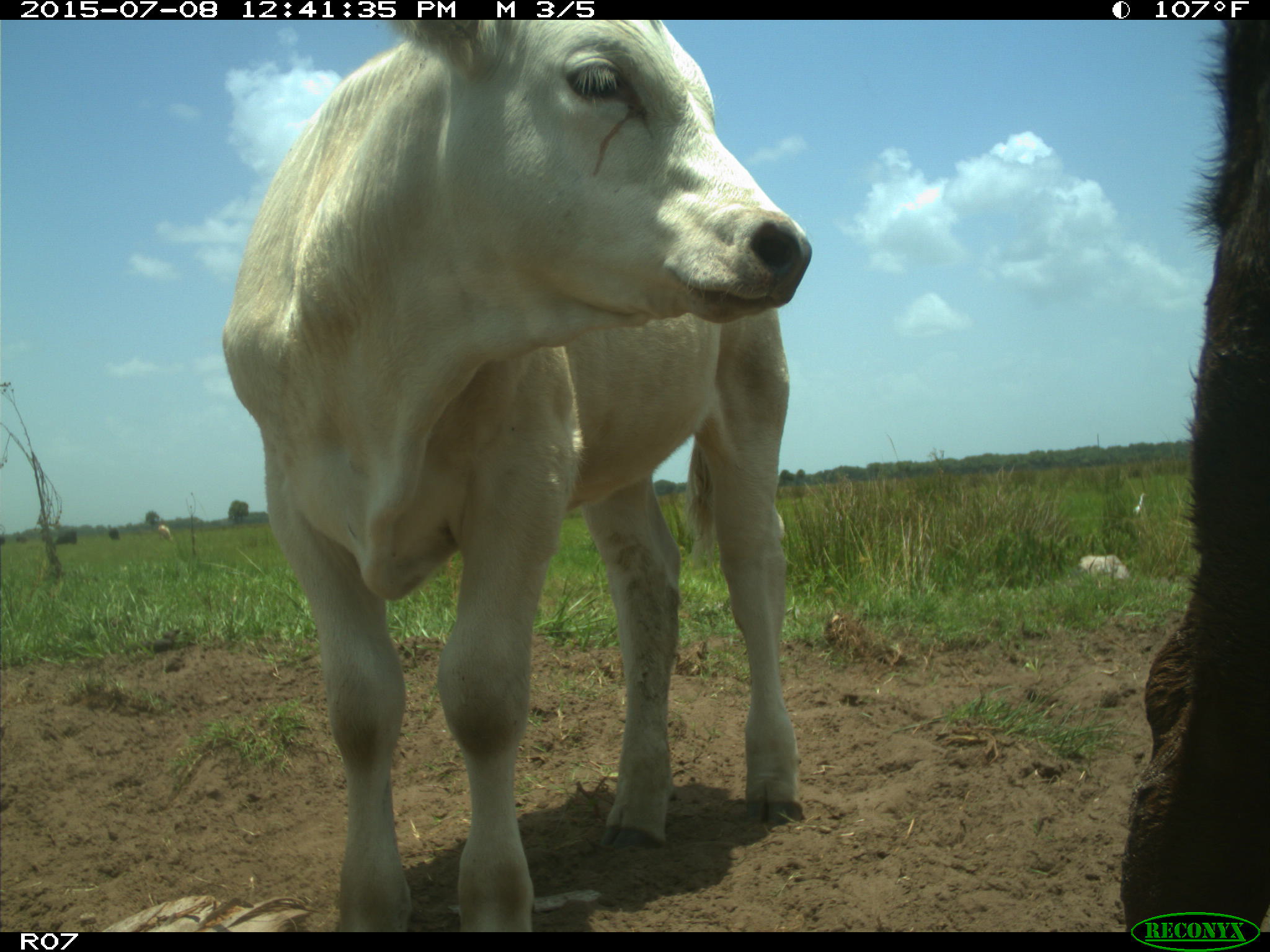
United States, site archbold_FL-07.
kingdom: Animalia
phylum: Chordata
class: Mammalia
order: Artiodactyla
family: Bovidae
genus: Bos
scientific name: Bos taurus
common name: domestic cow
Bos taurus (domestic cow).